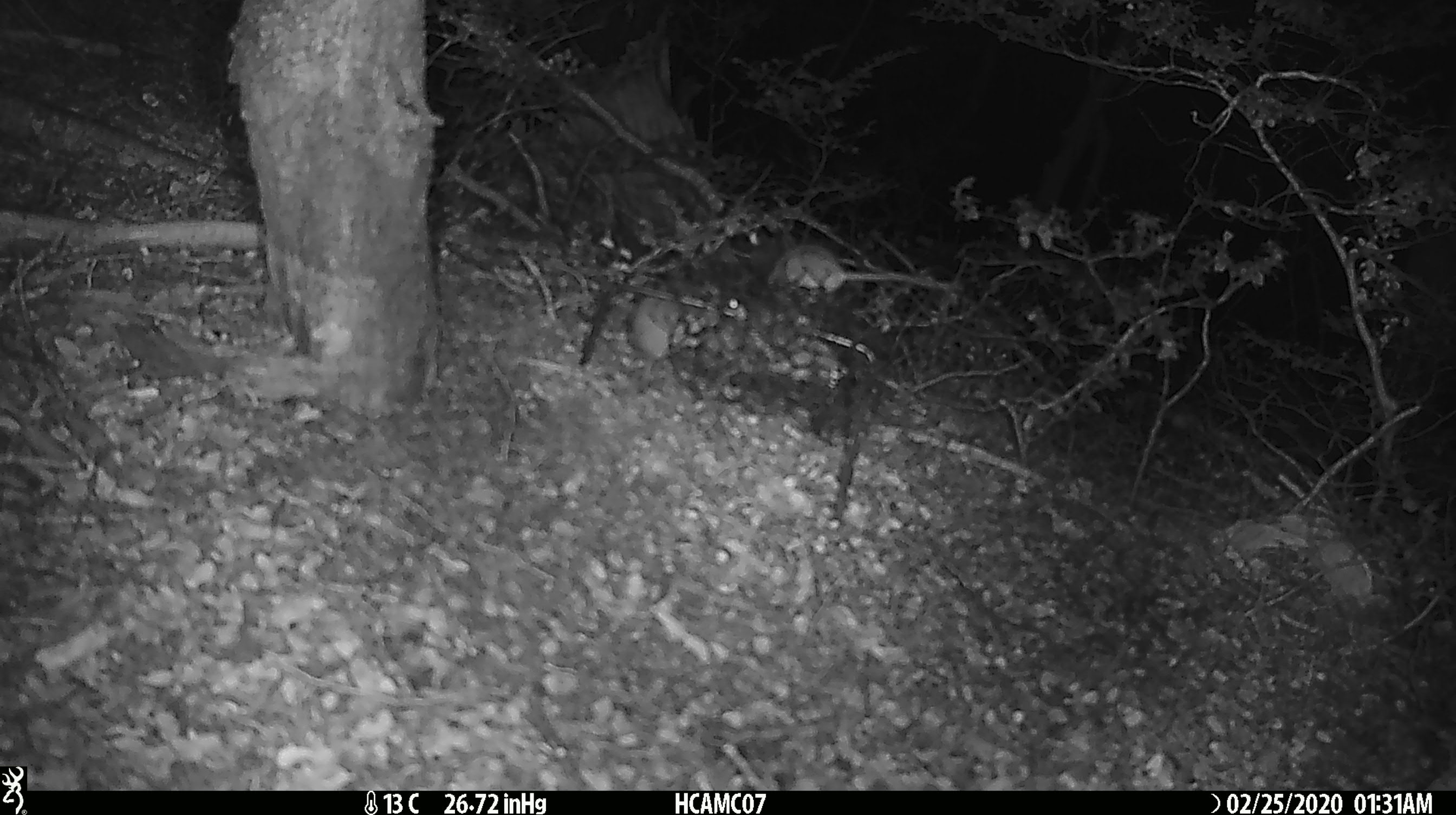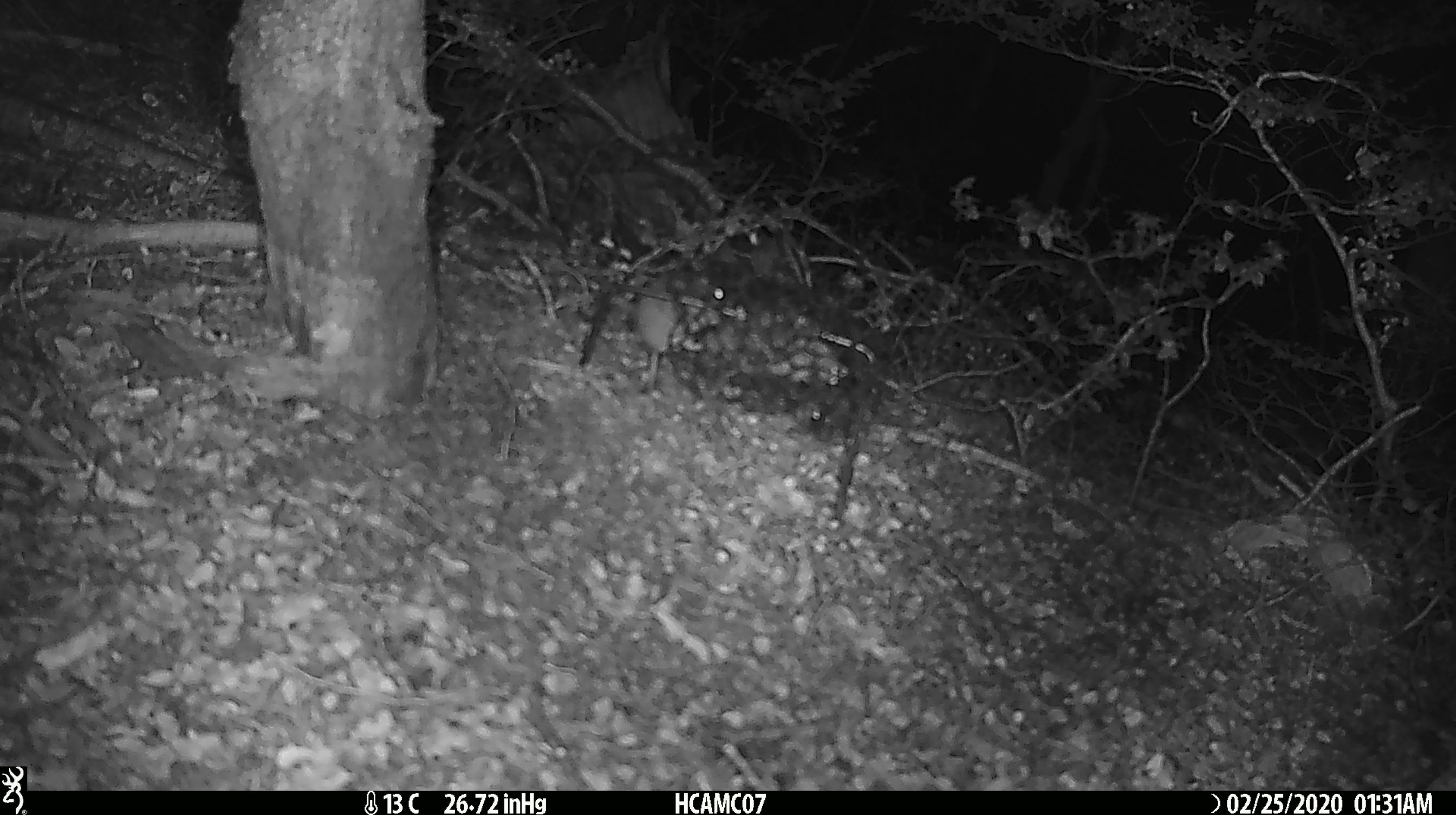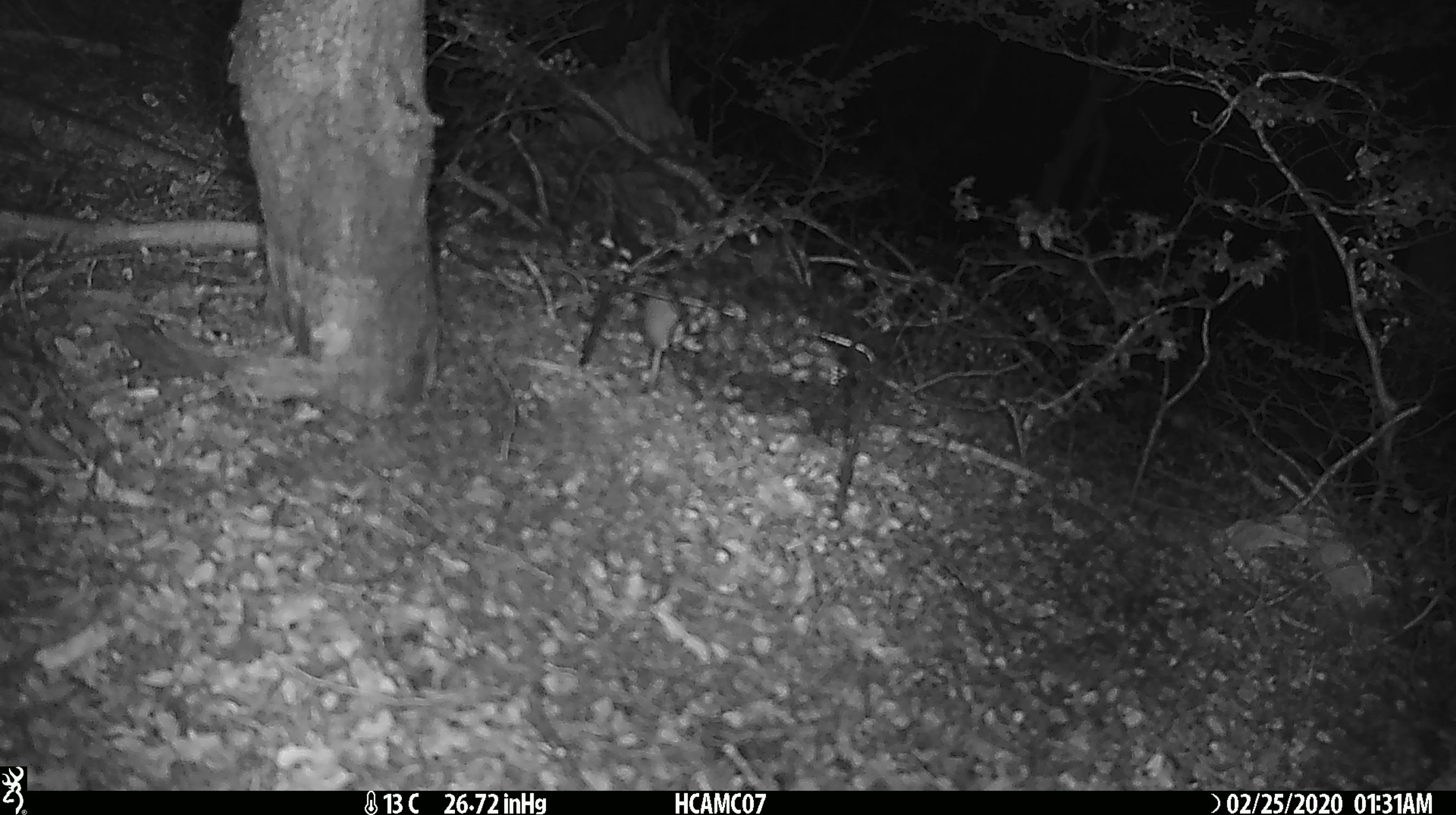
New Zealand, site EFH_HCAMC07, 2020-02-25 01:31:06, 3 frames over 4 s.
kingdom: Animalia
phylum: Chordata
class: Mammalia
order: Rodentia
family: Muridae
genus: Mus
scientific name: Mus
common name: mouse